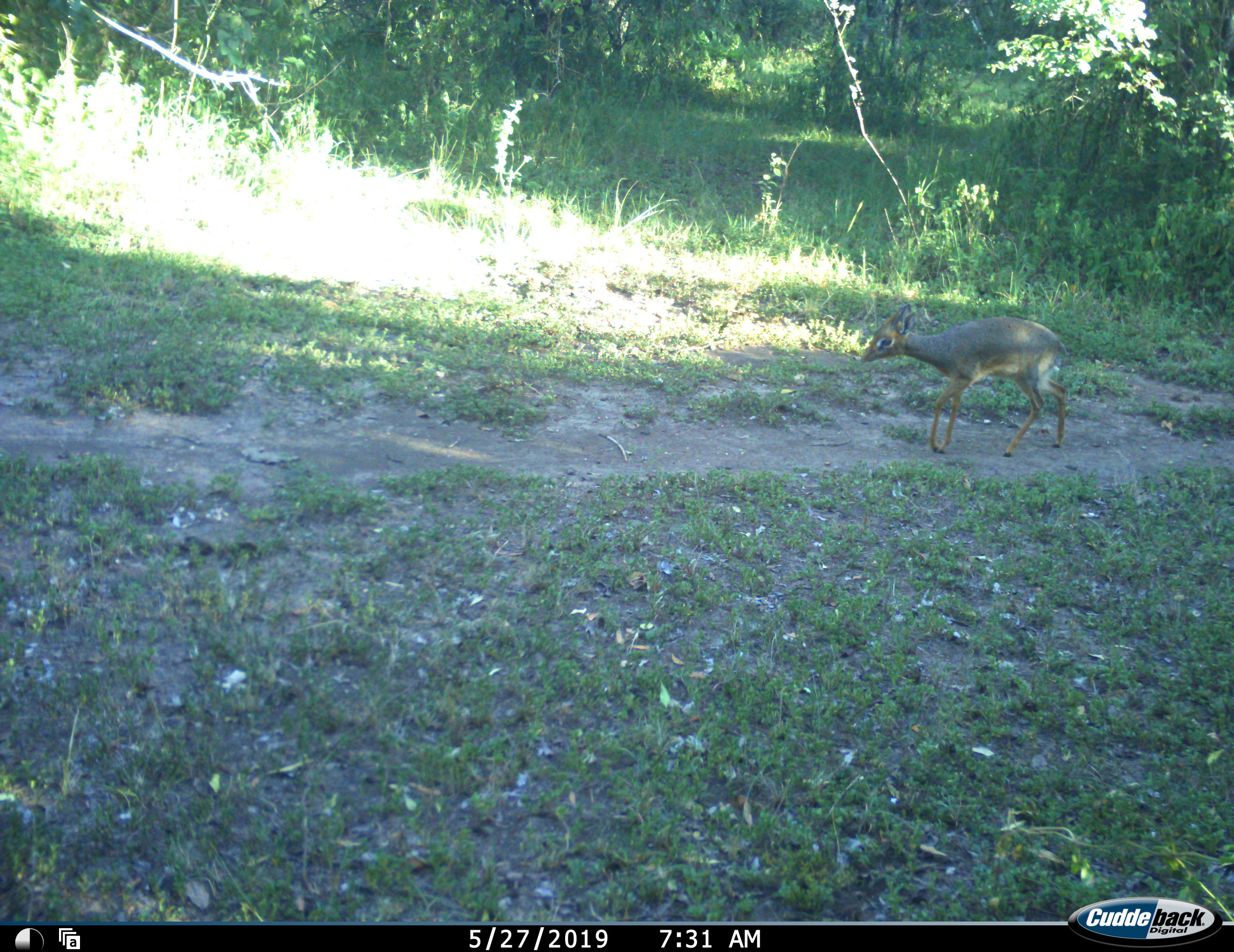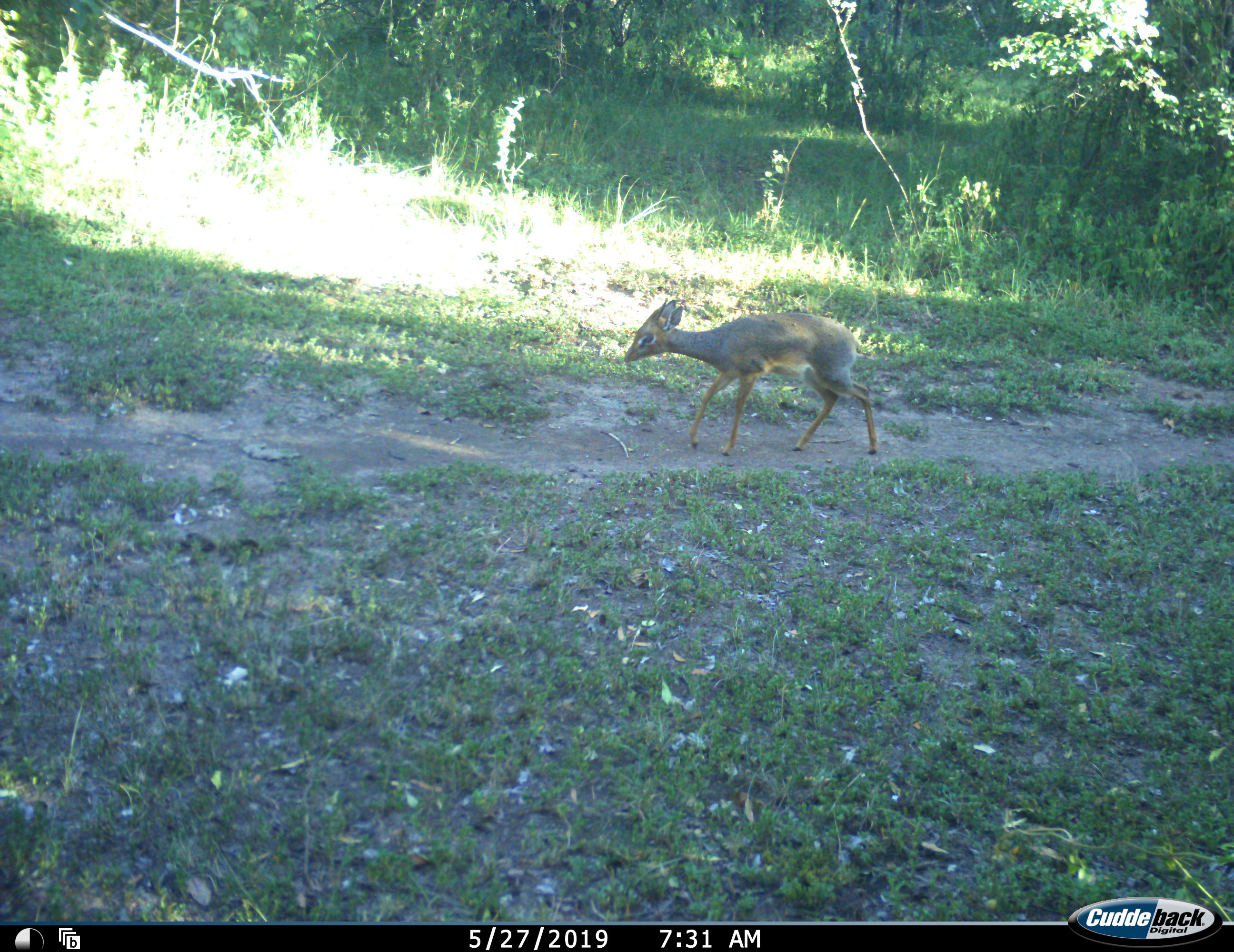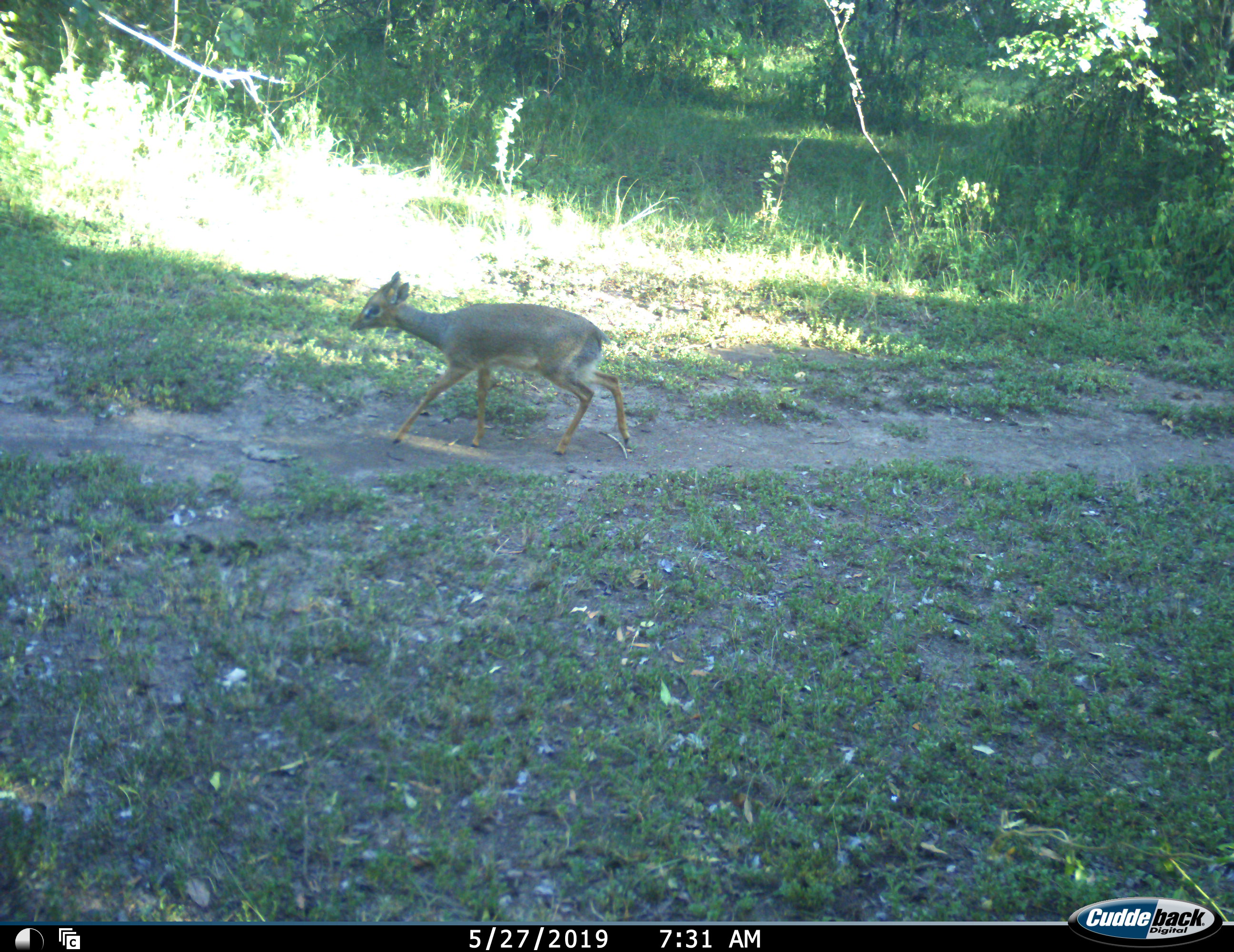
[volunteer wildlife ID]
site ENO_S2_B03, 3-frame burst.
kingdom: Animalia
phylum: Chordata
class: Mammalia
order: Artiodactyla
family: Bovidae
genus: Madoqua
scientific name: Madoqua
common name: dik-dik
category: dikdik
Dikdik (dik-dik) (Madoqua), count 1. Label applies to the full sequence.